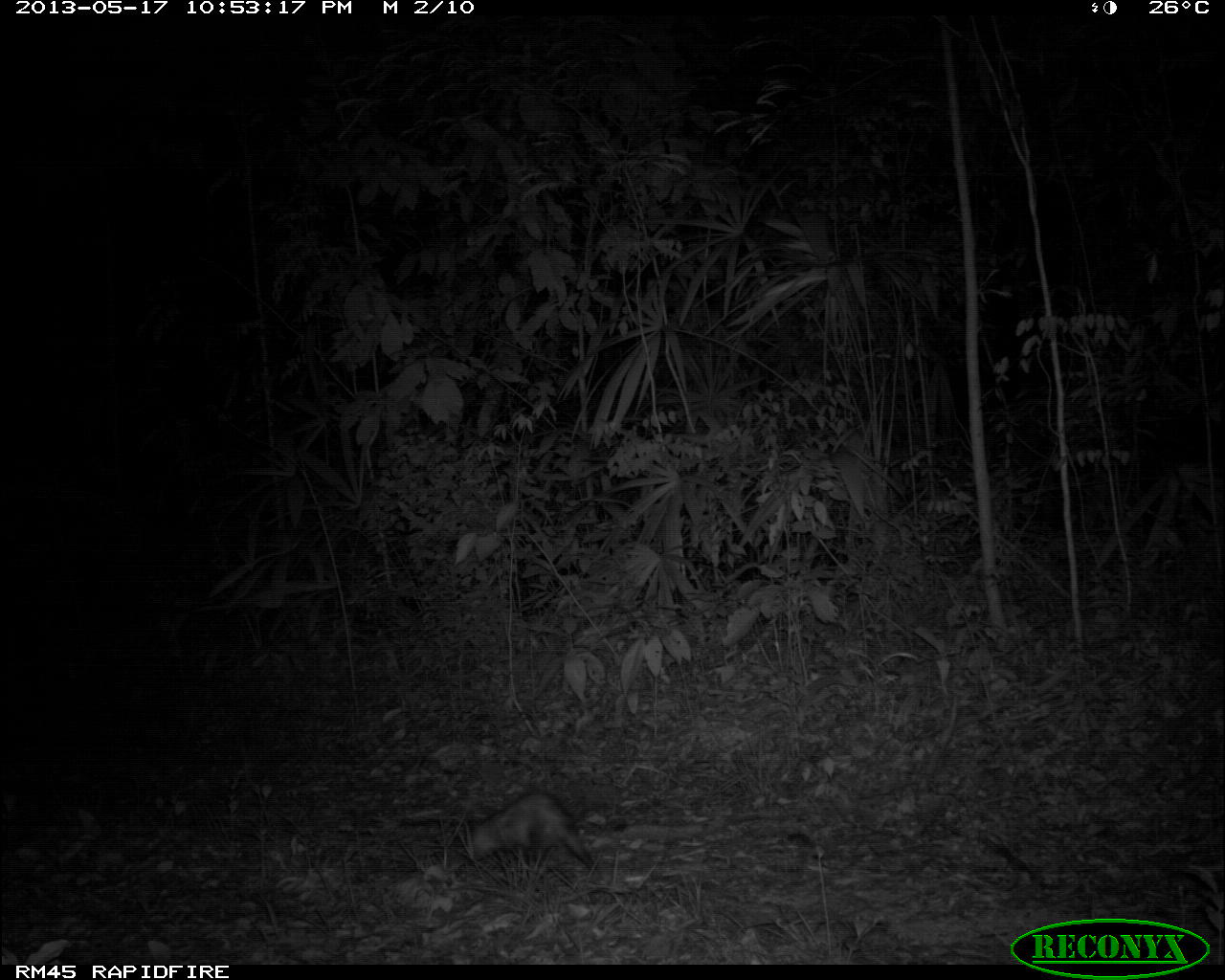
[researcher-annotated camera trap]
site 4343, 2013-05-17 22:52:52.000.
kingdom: Animalia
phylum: Chordata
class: Mammalia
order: Didelphimorphia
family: Didelphidae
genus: Didelphis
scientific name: Didelphis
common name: american opossums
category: didelphis sp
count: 1